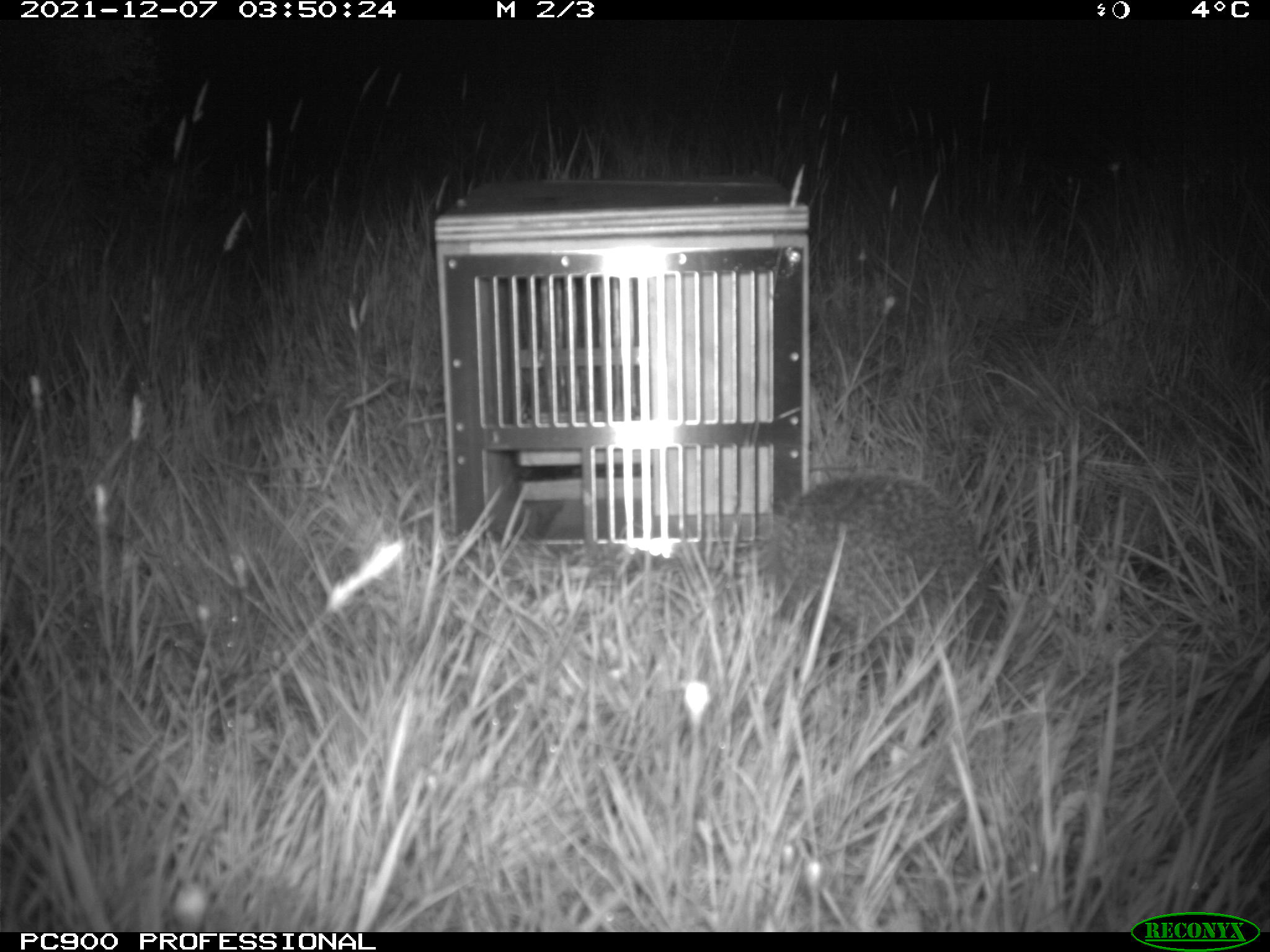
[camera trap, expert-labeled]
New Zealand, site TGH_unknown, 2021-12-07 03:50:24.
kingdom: Animalia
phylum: Chordata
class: Mammalia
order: Eulipotyphla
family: Erinaceidae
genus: Erinaceus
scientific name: Erinaceus europaeus europaeus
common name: european hedgehog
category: hedgehog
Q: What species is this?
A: Hedgehog (european hedgehog) (Erinaceus europaeus europaeus).